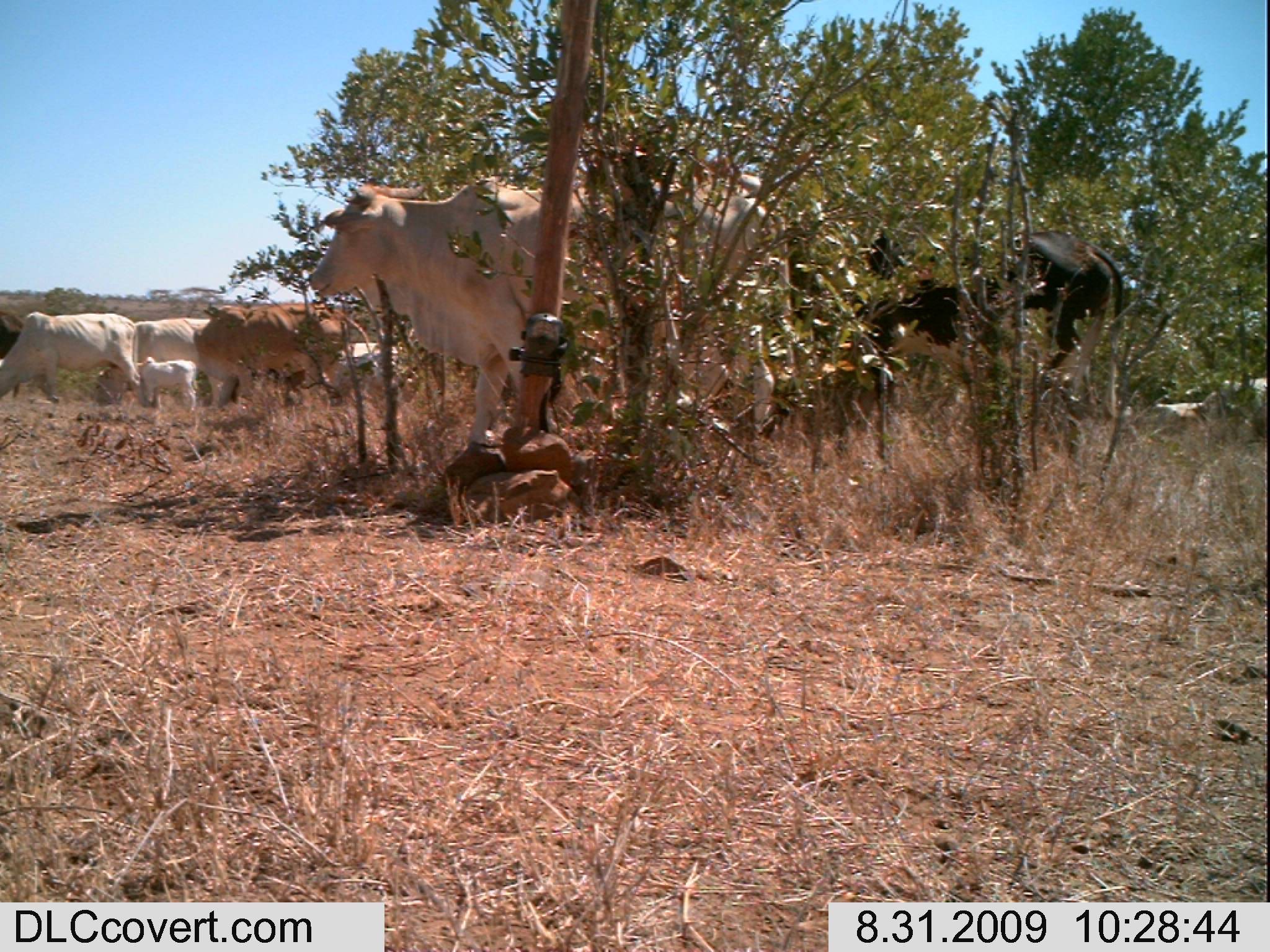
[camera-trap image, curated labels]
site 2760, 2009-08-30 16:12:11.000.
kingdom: Animalia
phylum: Chordata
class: Mammalia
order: Artiodactyla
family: Bovidae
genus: Bos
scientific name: Bos taurus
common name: domestic cattle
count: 3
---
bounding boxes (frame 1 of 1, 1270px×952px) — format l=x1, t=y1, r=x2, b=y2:
bos taurus: l=307, t=175, r=780, b=447; l=786, t=213, r=1135, b=463; l=194, t=302, r=371, b=408; l=1, t=311, r=142, b=402; l=97, t=317, r=210, b=407; l=1155, t=376, r=1267, b=462; l=329, t=341, r=413, b=436; l=125, t=355, r=199, b=413; l=1, t=307, r=23, b=360